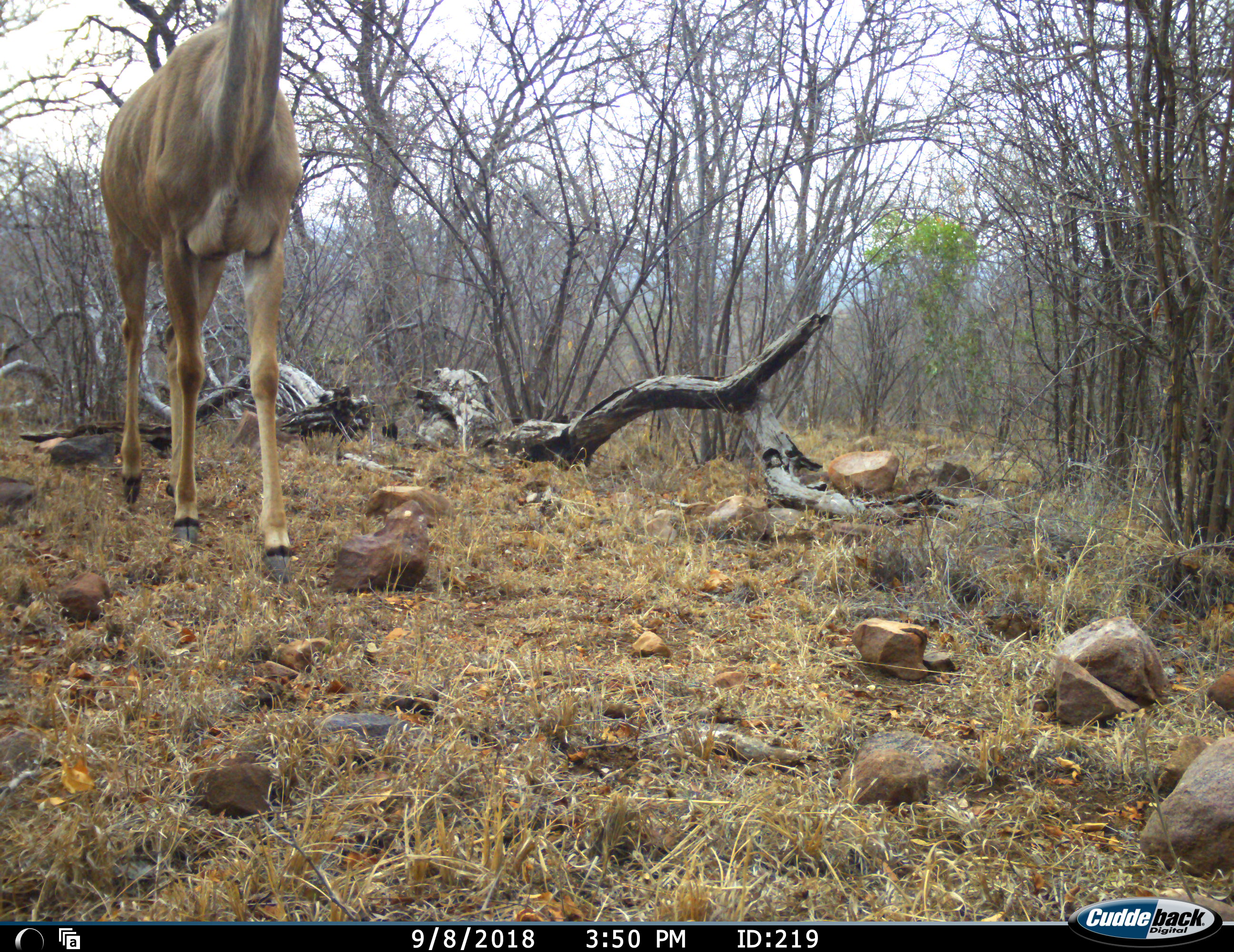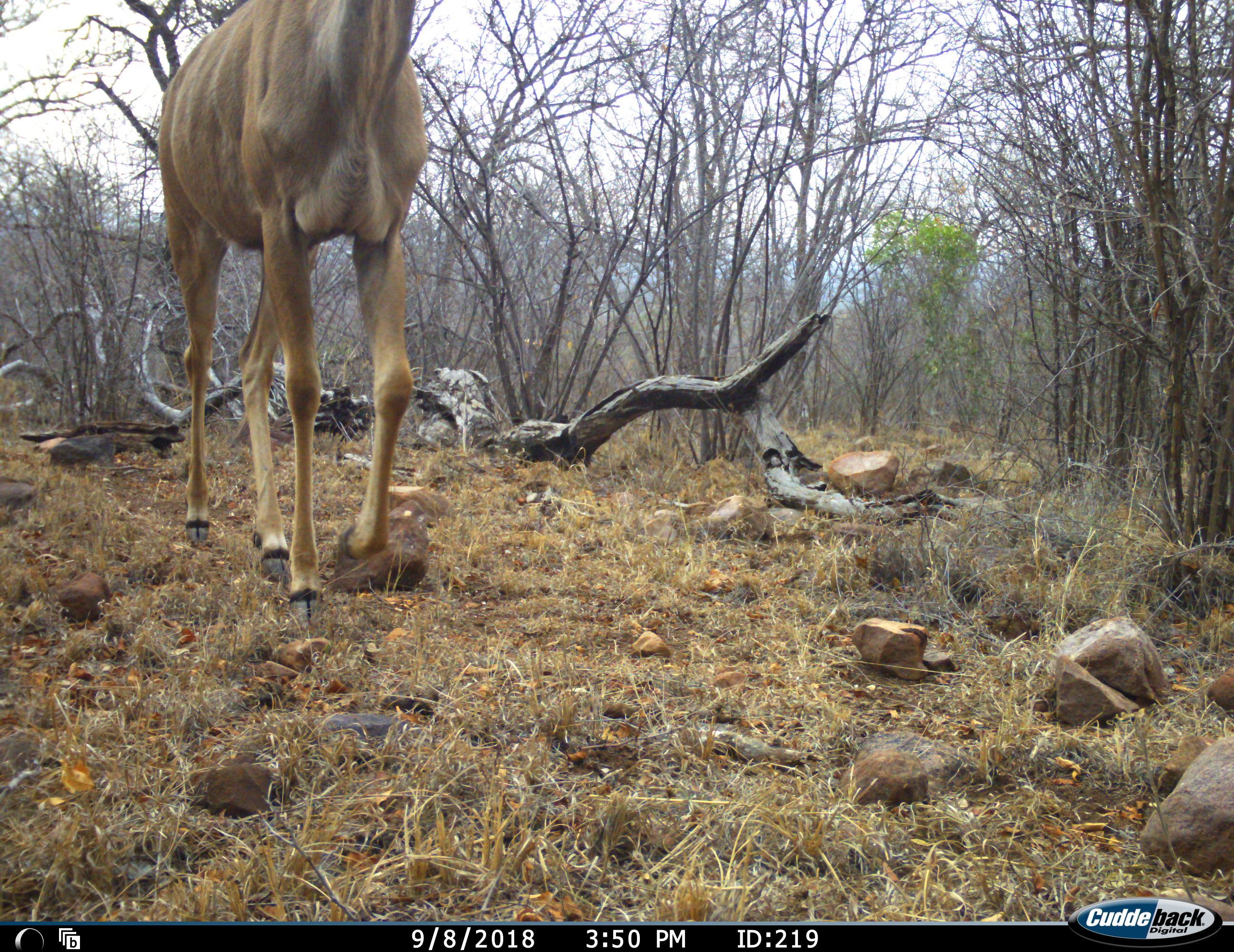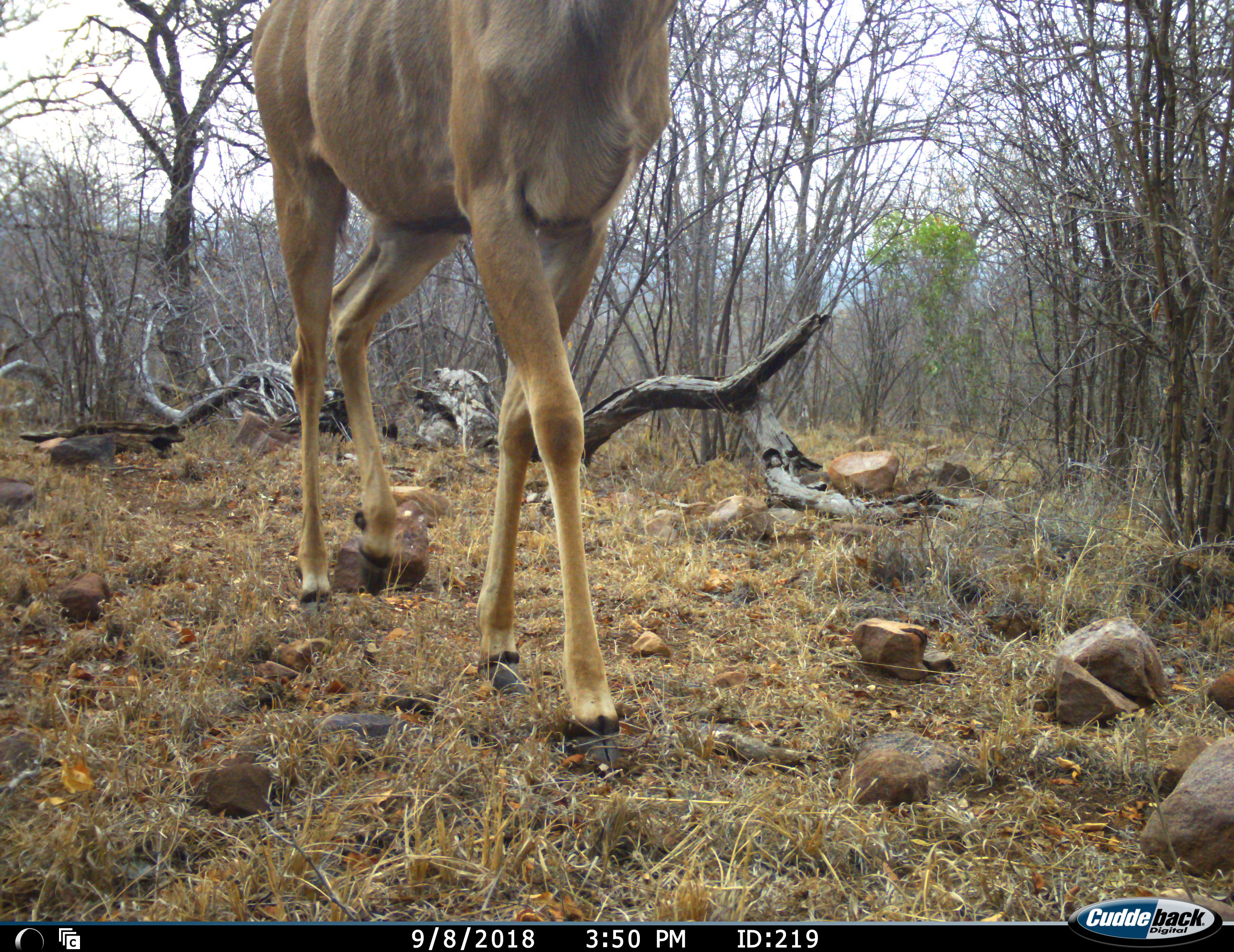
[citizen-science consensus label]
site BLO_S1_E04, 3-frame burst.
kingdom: Animalia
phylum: Chordata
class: Mammalia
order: Artiodactyla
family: Bovidae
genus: Tragelaphus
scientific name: Tragelaphus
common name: kudu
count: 1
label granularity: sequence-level